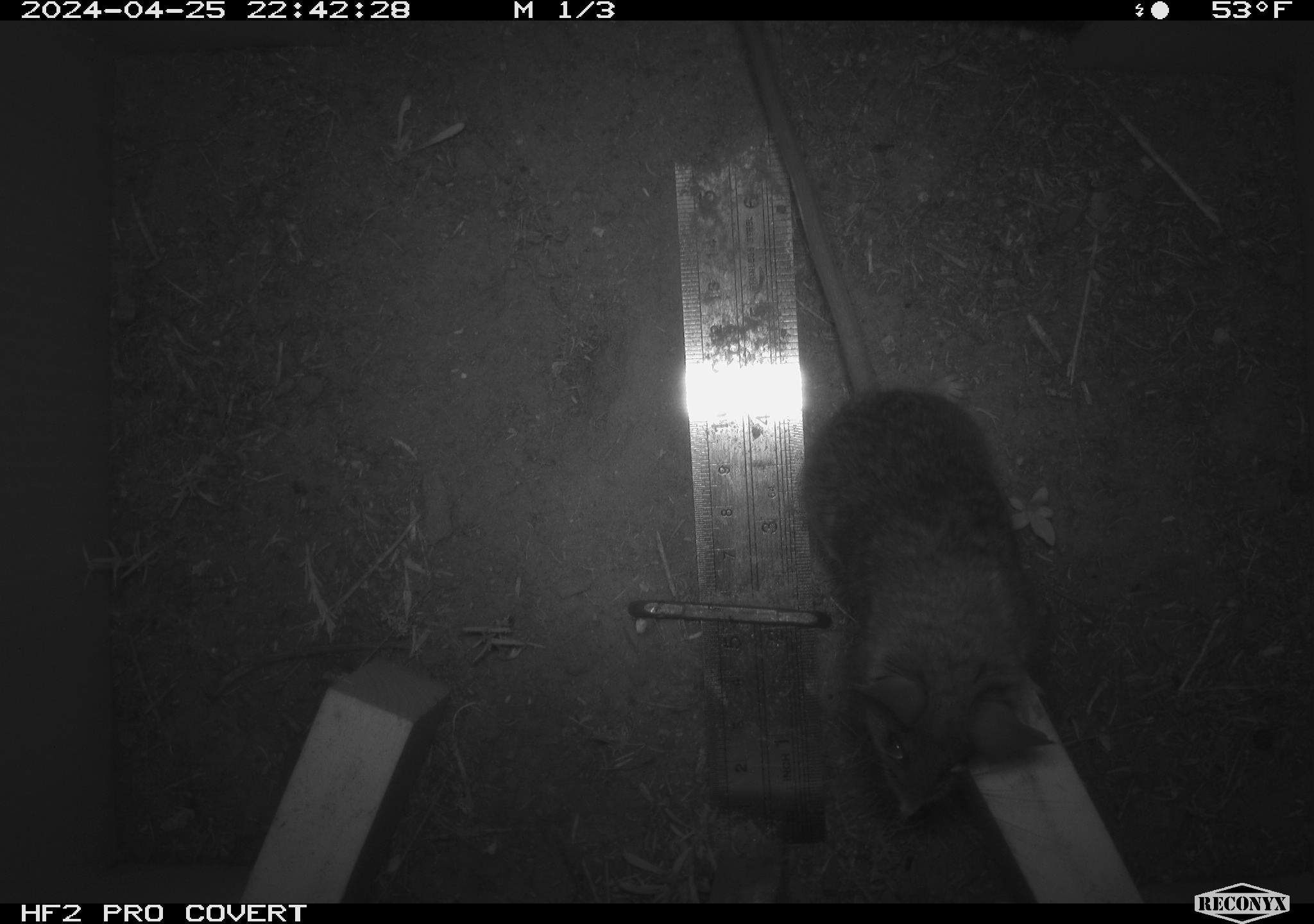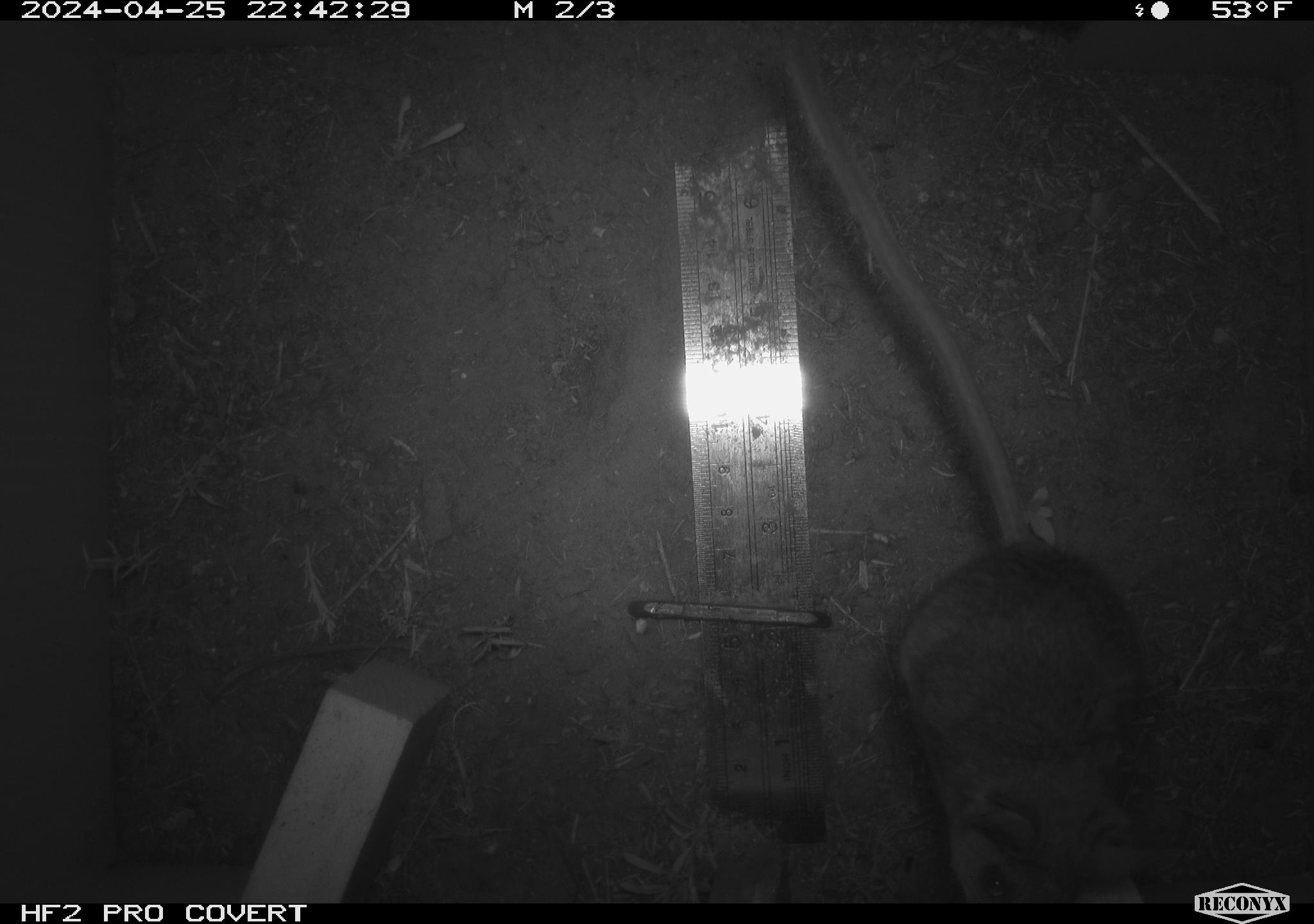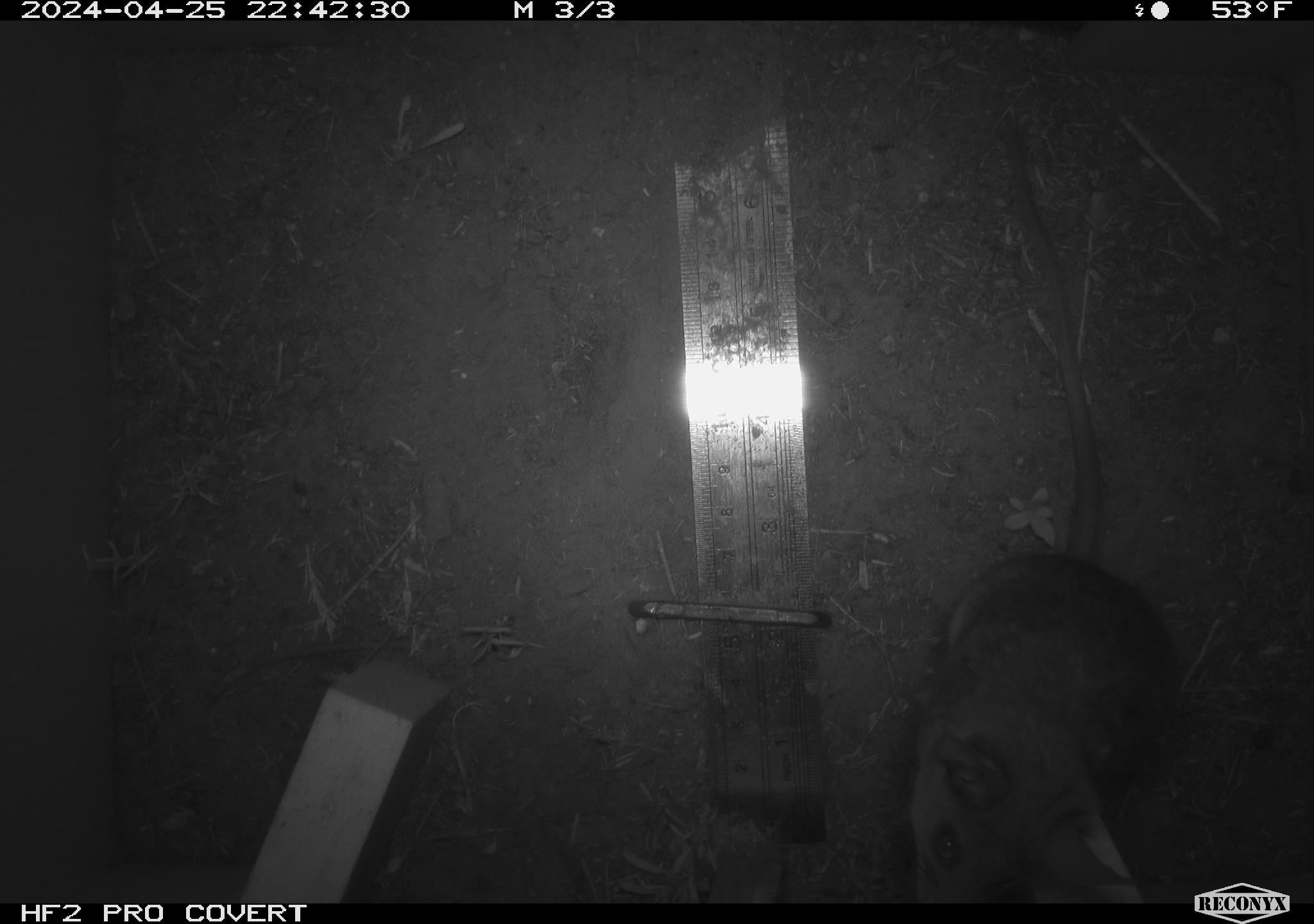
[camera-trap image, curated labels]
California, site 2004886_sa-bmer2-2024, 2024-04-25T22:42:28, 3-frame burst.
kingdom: Animalia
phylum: Chordata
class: Mammalia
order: Rodentia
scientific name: Rodentia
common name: woodrat or rat or mouse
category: woodrat or rat or mouse species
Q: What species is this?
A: Woodrat or rat or mouse species (woodrat or rat or mouse) (Rodentia).